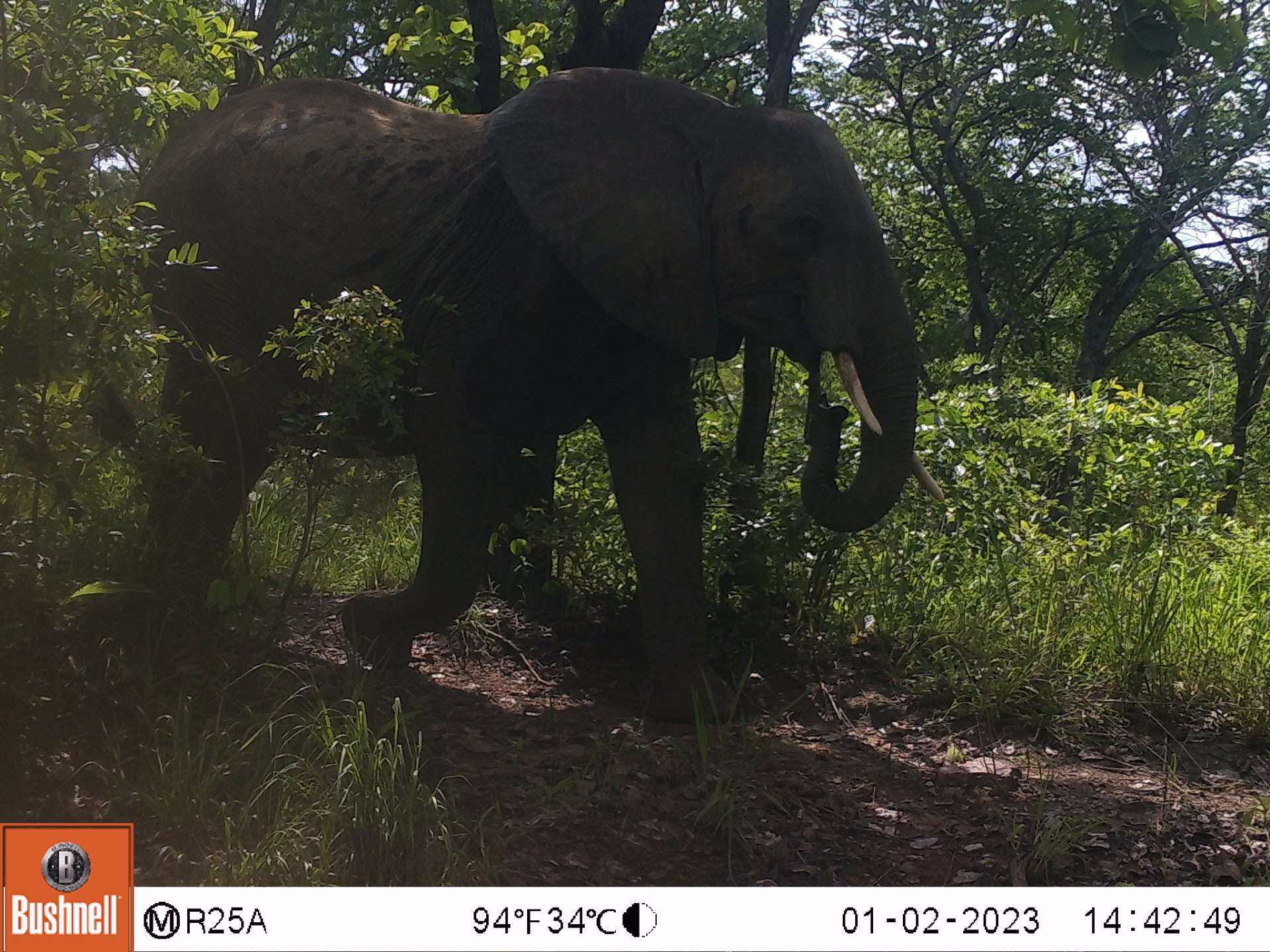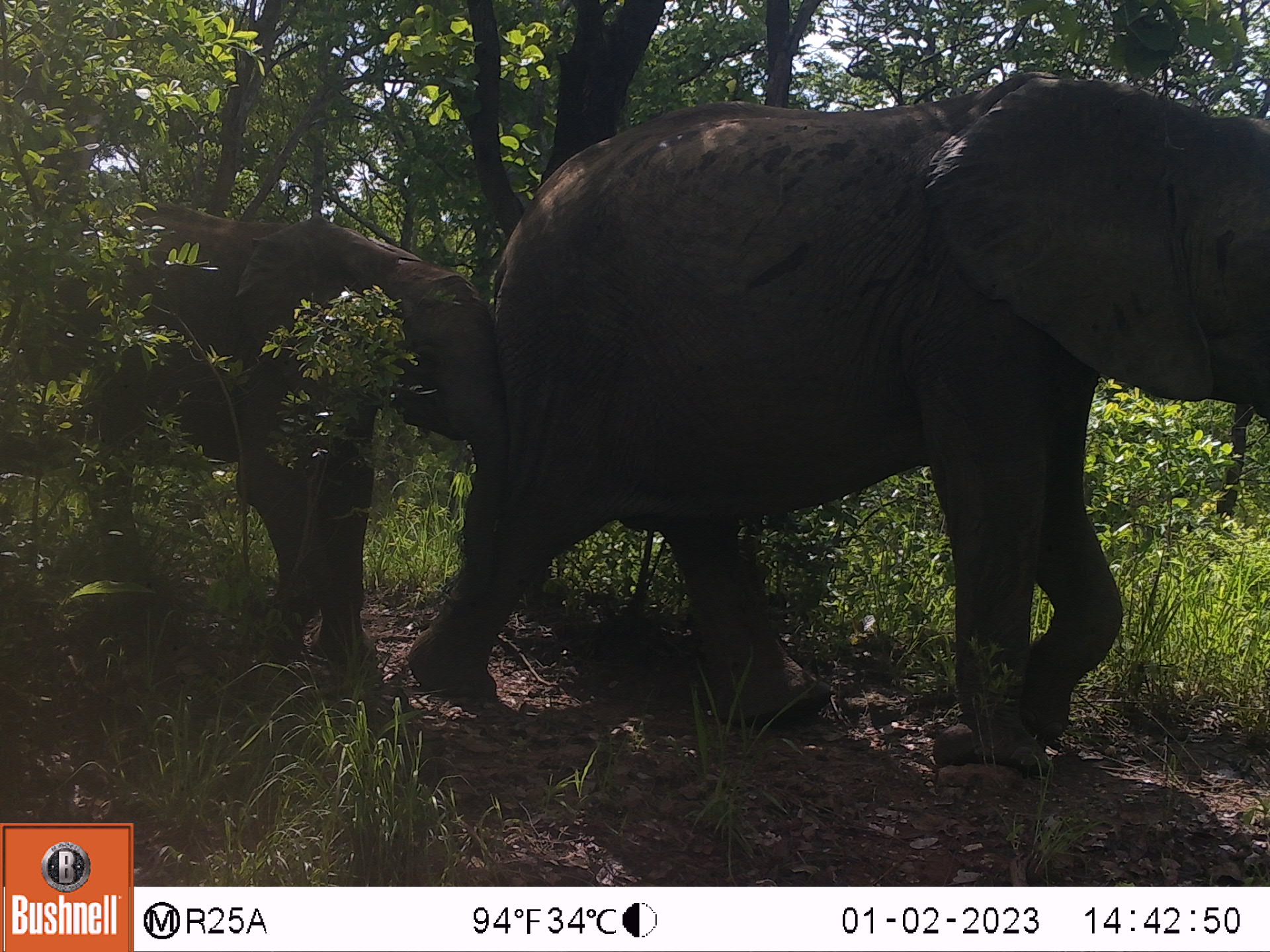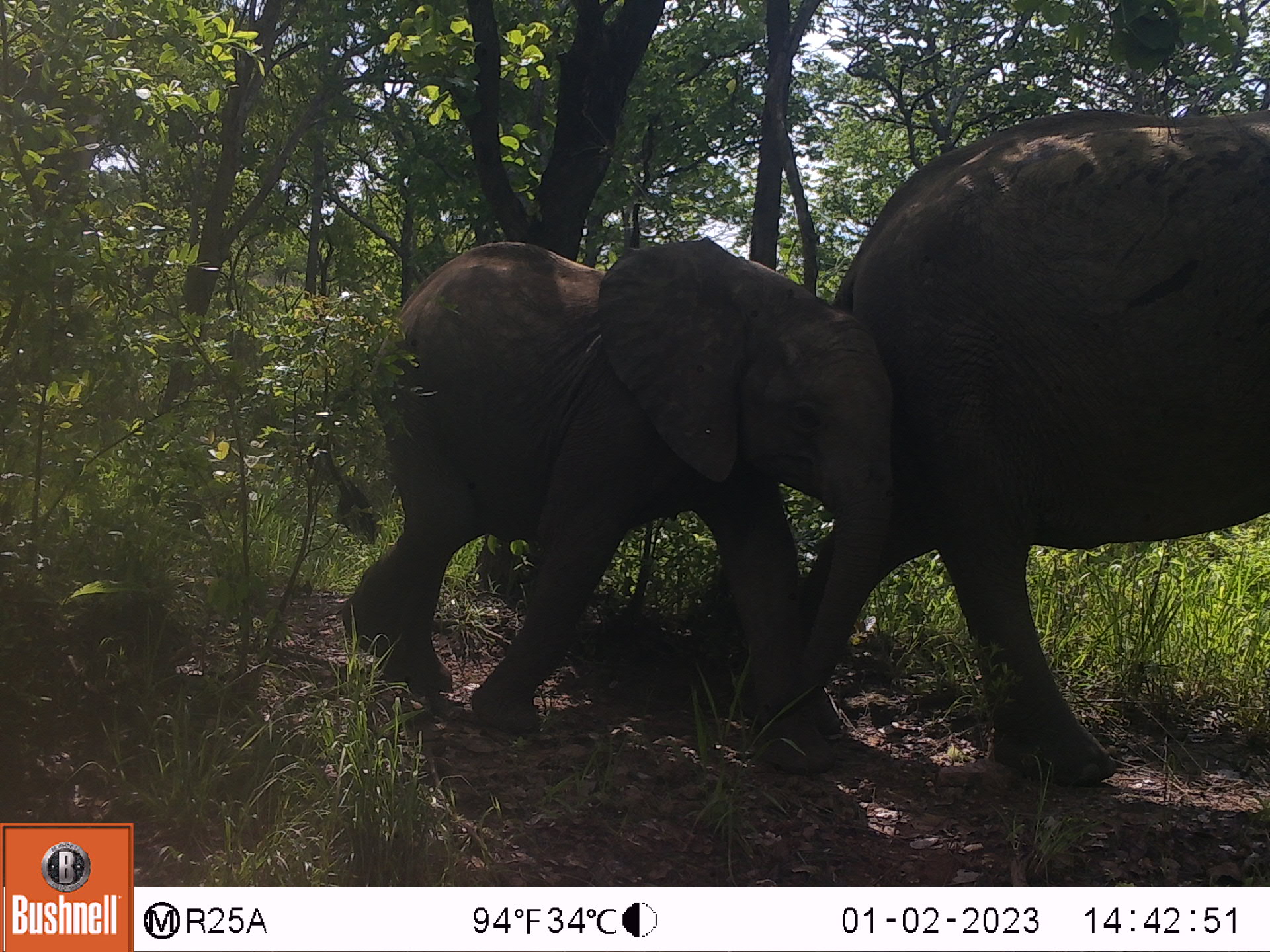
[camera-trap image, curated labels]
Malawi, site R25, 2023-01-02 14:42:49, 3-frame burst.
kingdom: Animalia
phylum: Chordata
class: Mammalia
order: Proboscidea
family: Elephantidae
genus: Loxodonta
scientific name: Loxodonta africana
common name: african savanna elephant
African savanna elephant (Loxodonta africana), count 1.